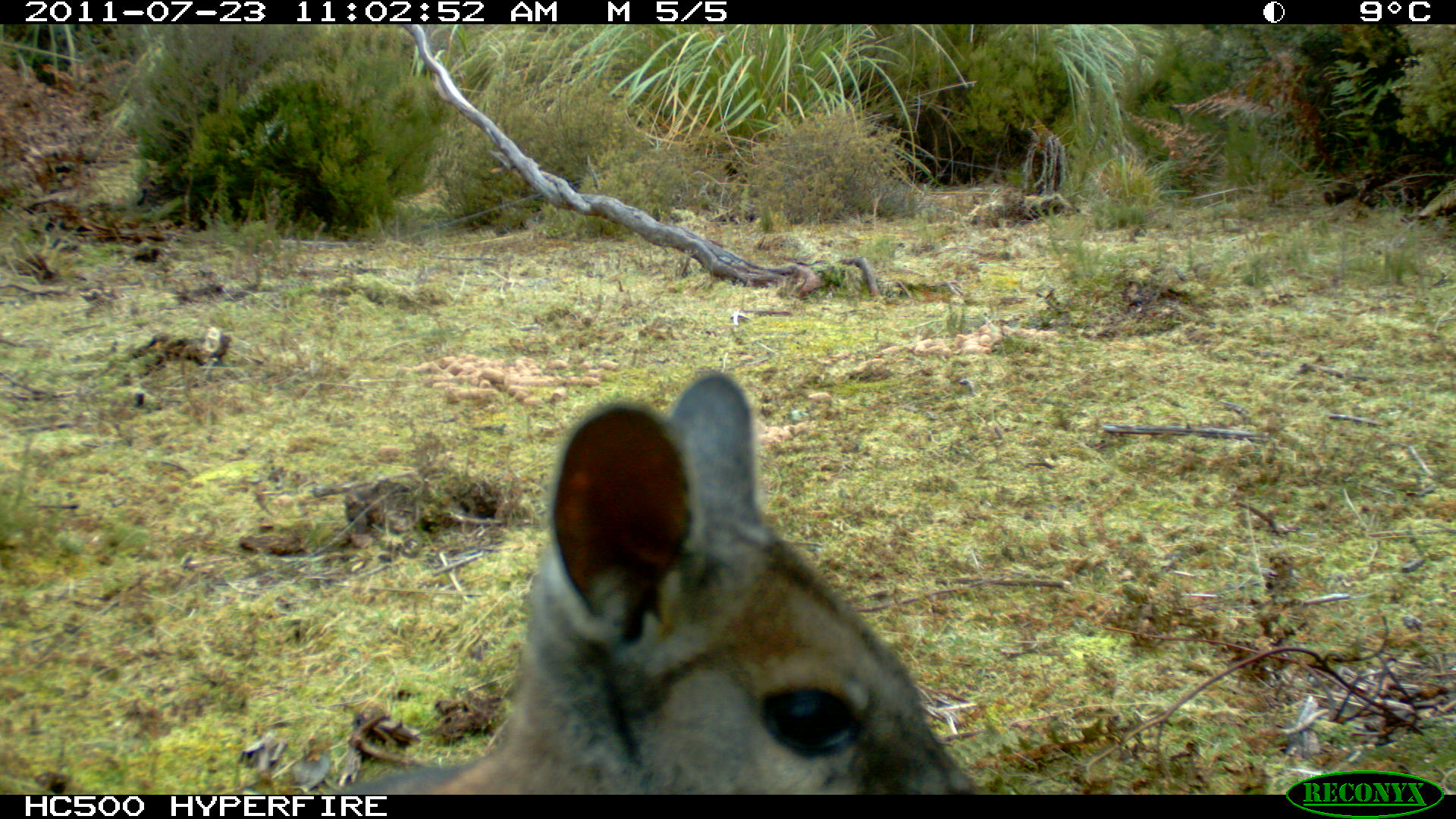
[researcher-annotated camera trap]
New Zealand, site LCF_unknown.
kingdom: Animalia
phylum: Chordata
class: Mammalia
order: Diprotodontia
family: Macropodidae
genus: Notamacropus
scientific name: Notamacropus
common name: wallaby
Wallaby (Notamacropus).